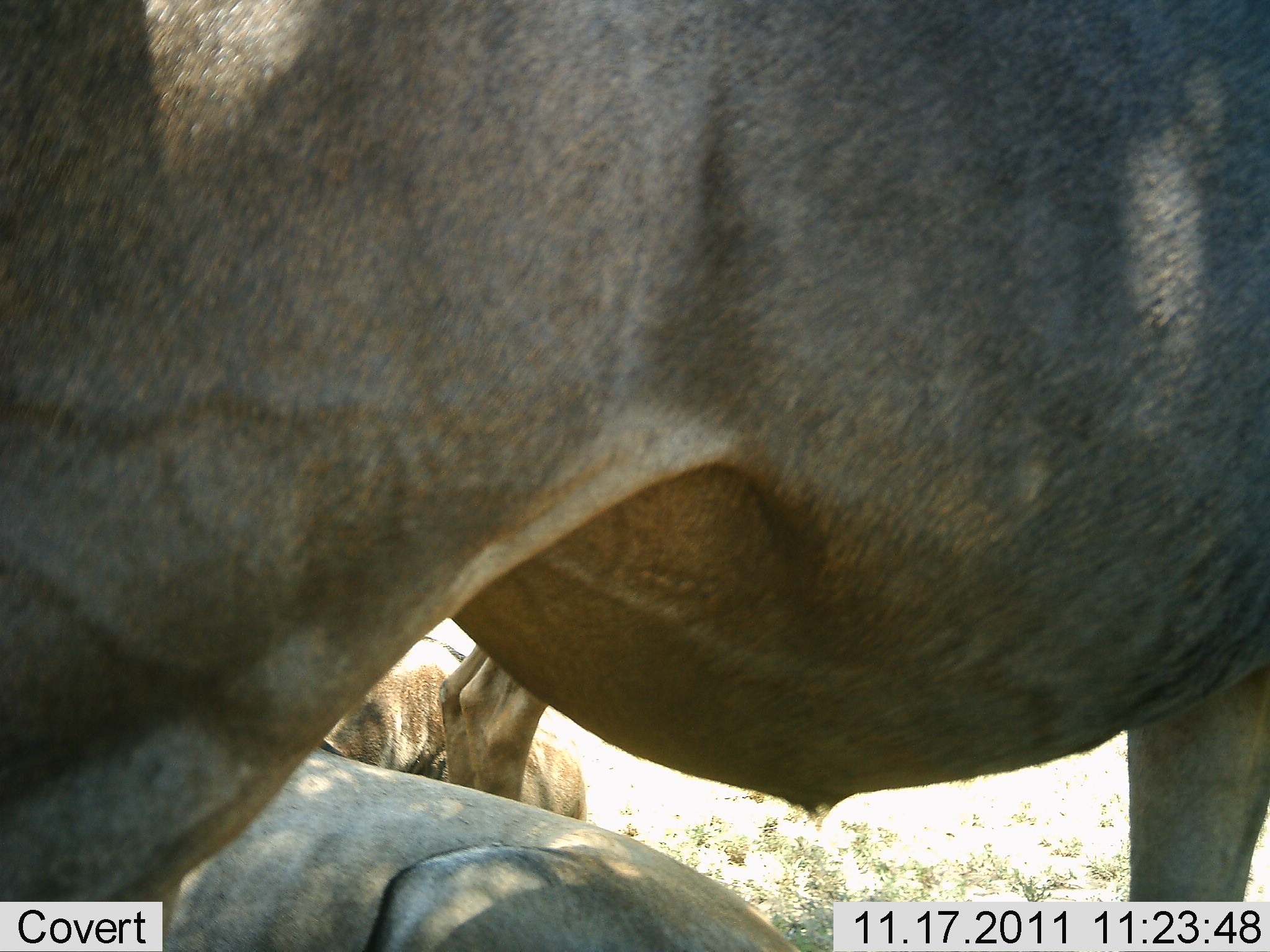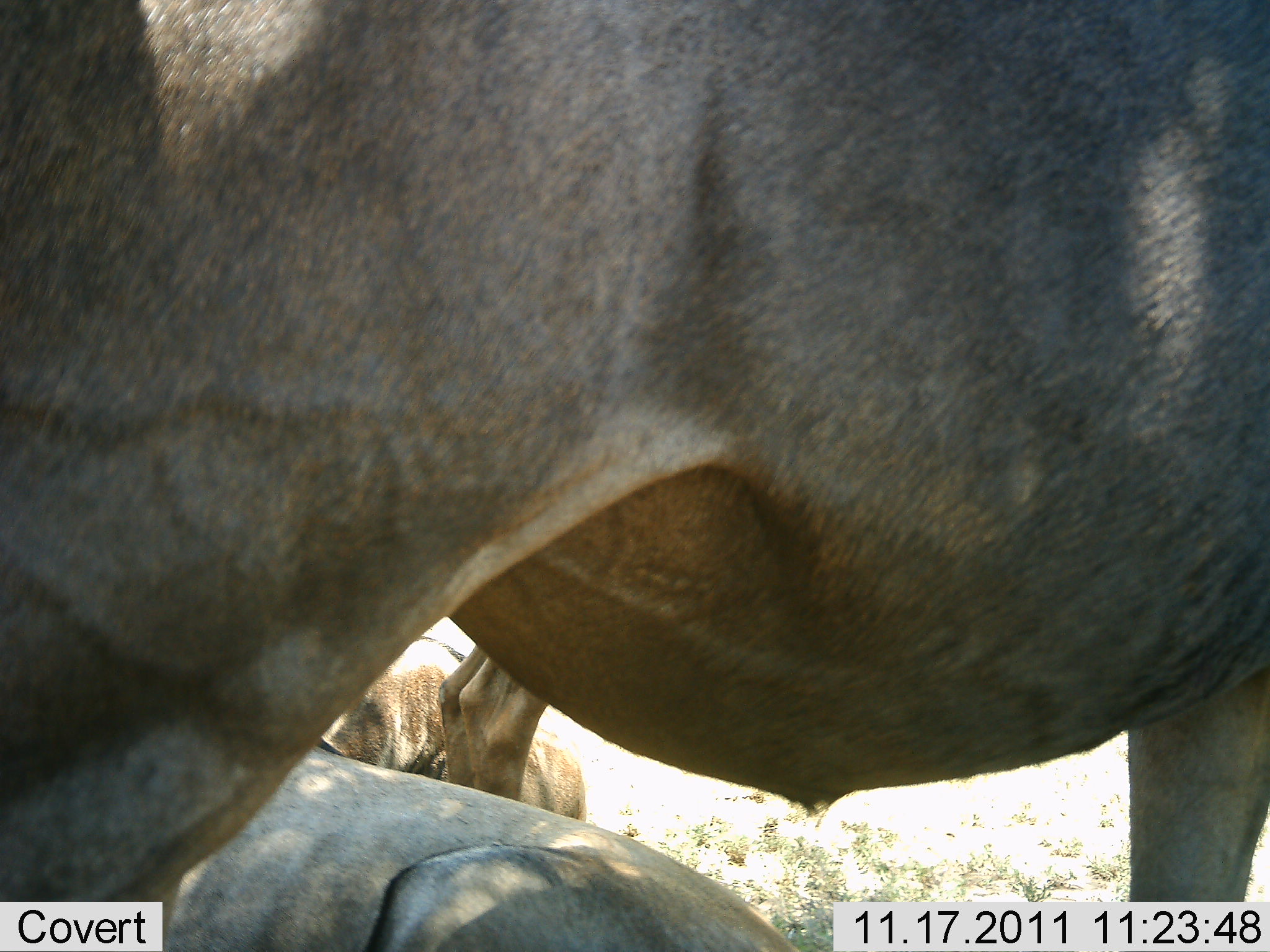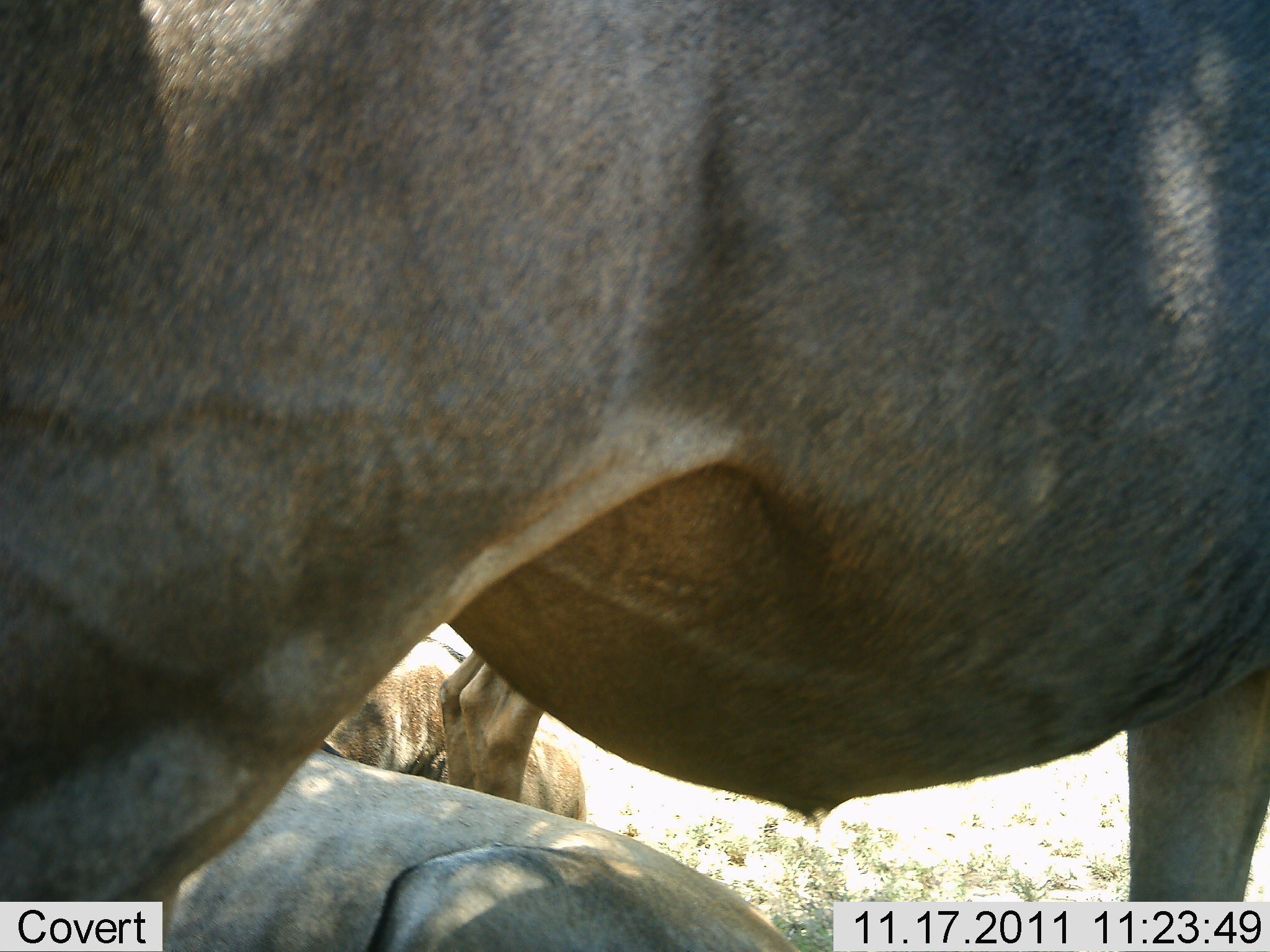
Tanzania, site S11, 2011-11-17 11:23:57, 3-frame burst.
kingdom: Animalia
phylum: Chordata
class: Mammalia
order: Artiodactyla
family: Bovidae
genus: Connochaetes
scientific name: Connochaetes taurinus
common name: blue wildebeest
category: wildebeest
Wildebeest (blue wildebeest) (Connochaetes taurinus), count 3. Behavior (volunteer vote fractions): standing 56%, resting 78%, moving 11%, interacting 0%. Young present (vote fraction): 0%. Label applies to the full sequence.